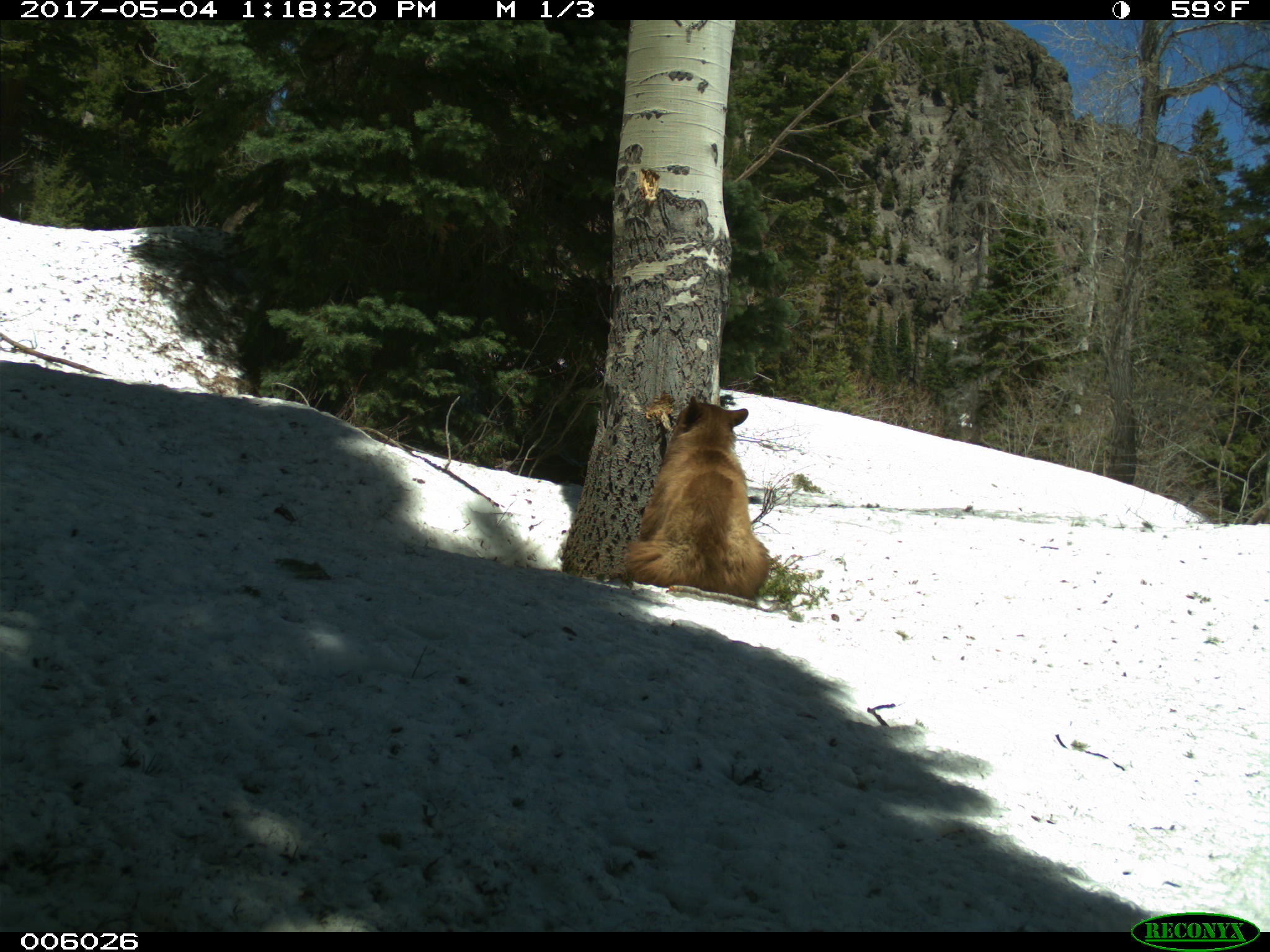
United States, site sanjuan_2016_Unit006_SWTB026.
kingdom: Animalia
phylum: Chordata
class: Mammalia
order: Carnivora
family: Ursidae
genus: Ursus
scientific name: Ursus americanus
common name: american black bear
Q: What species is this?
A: Ursus americanus (american black bear).